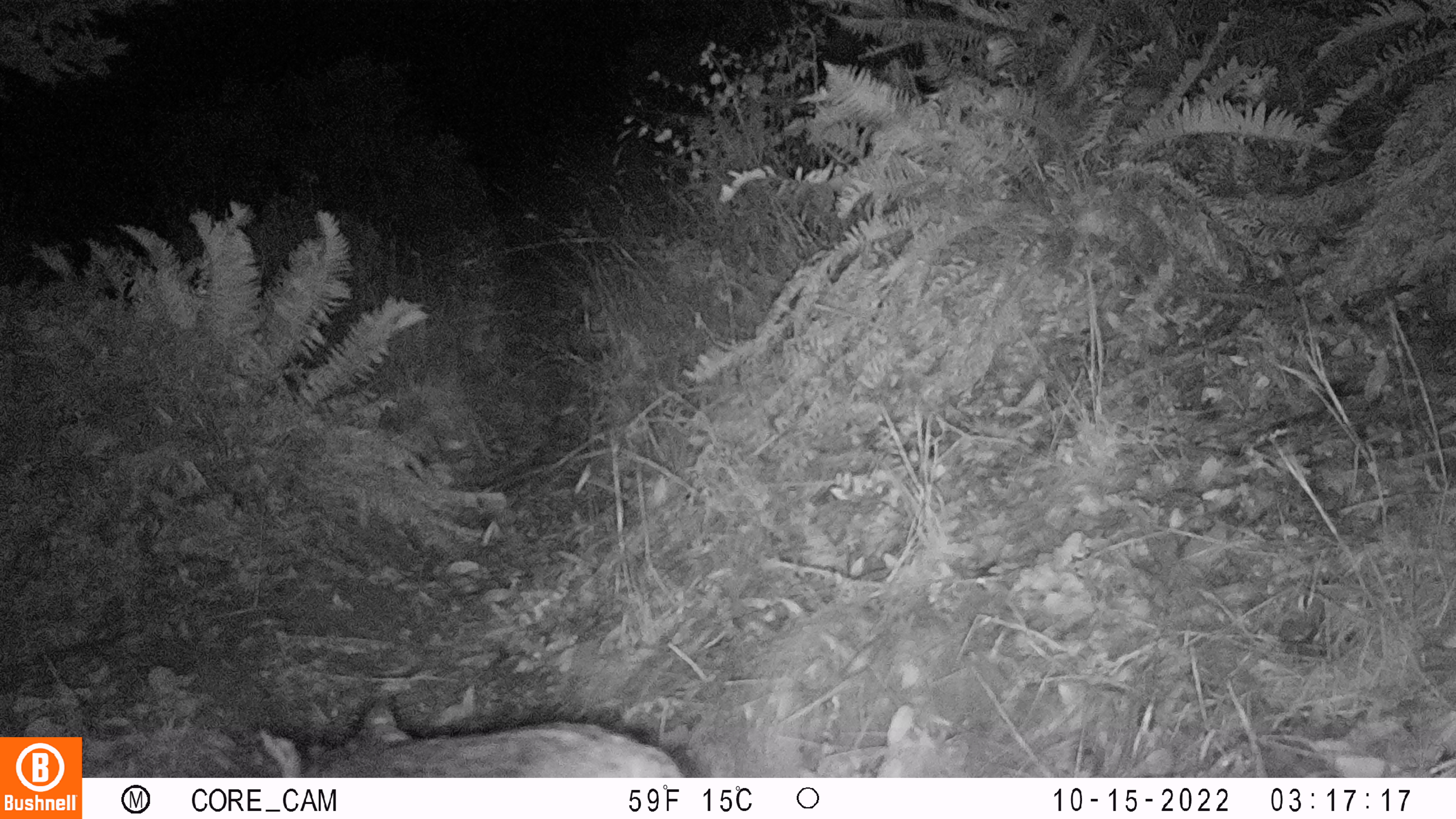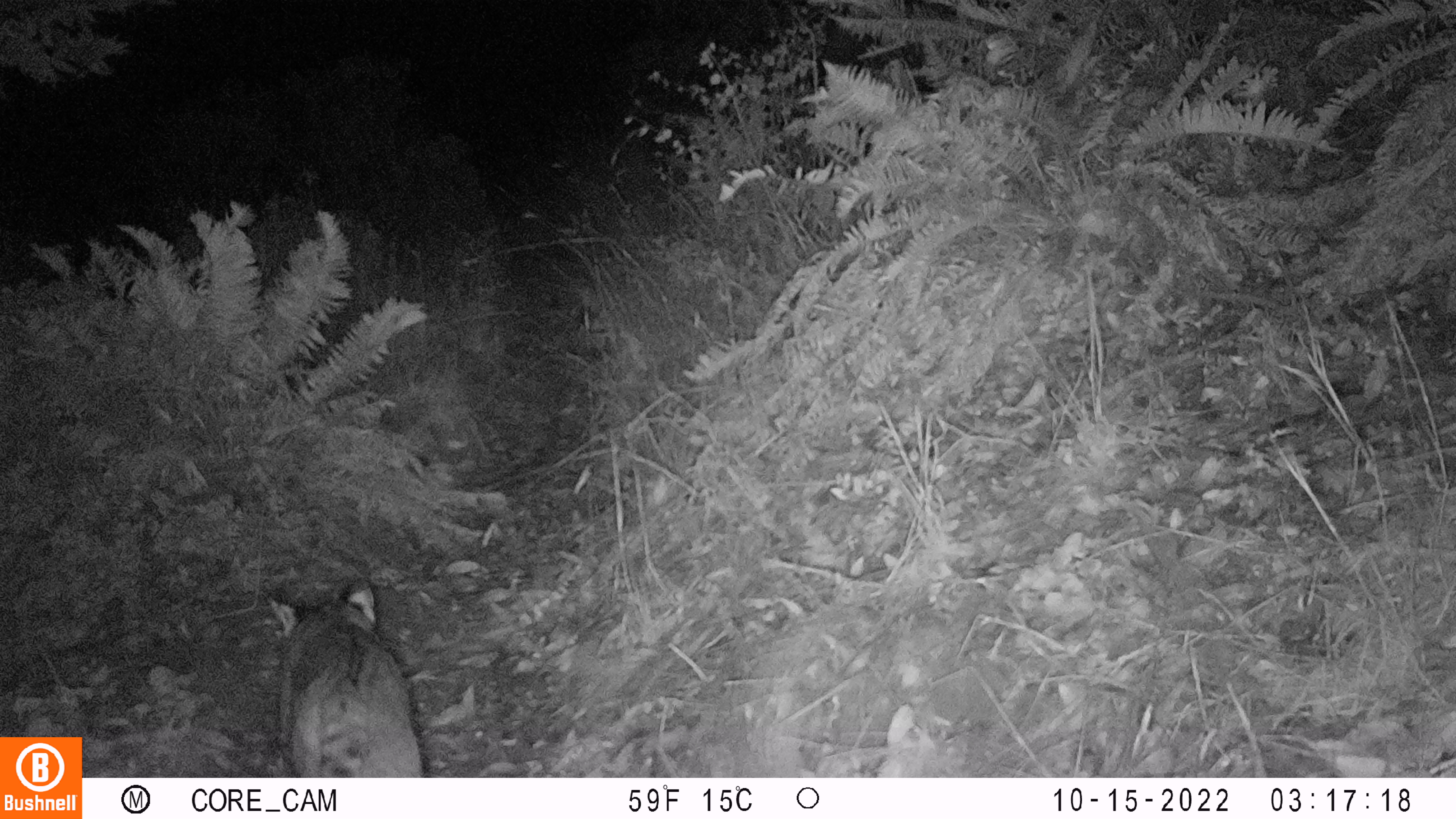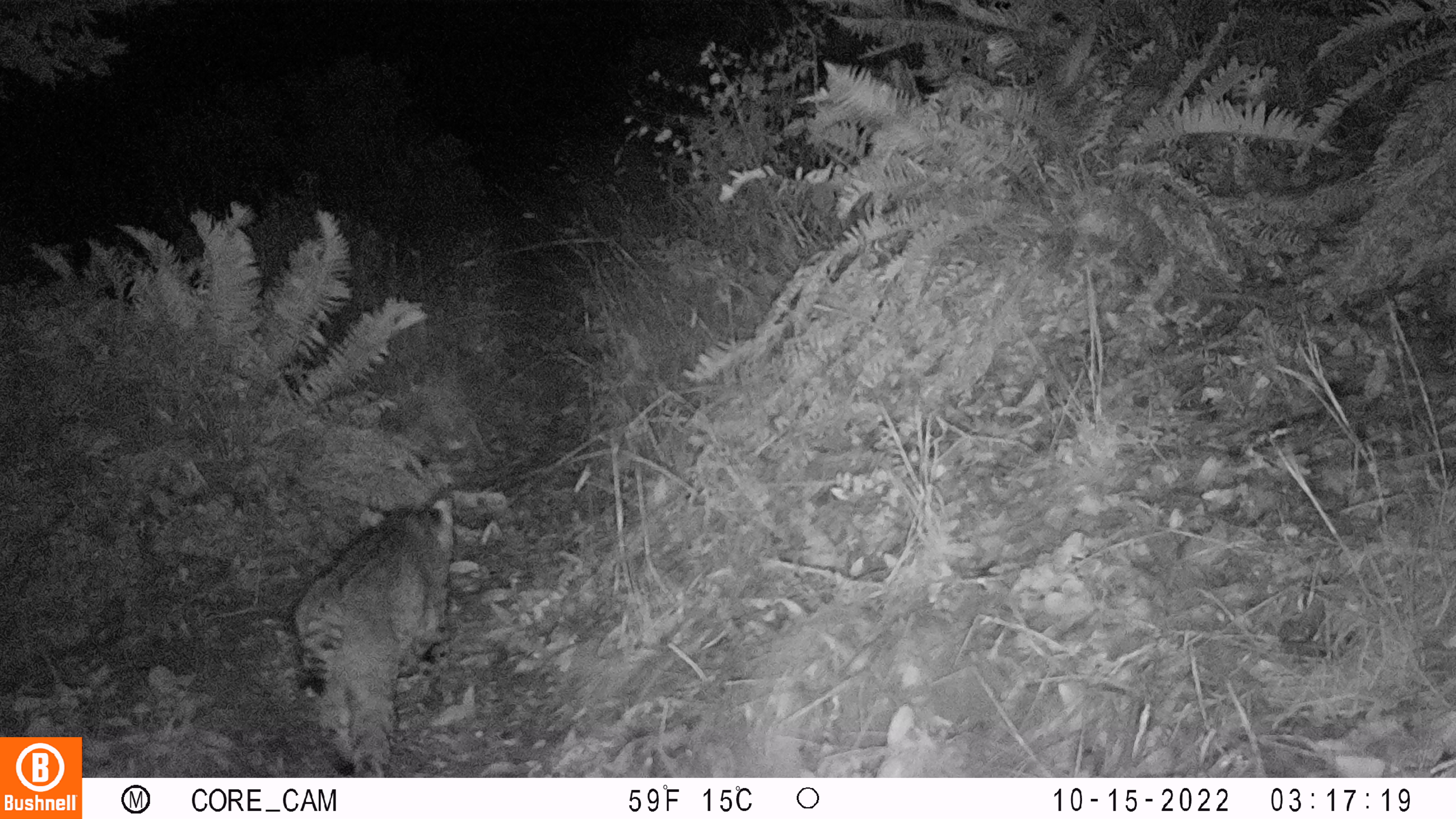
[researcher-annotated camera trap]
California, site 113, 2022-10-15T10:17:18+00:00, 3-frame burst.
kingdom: Animalia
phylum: Chordata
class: Mammalia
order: Carnivora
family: Canidae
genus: Urocyon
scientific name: Urocyon cinereoargenteus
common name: gray fox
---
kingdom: Animalia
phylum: Chordata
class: Mammalia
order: Carnivora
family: Felidae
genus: Lynx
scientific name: Lynx rufus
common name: bobcat